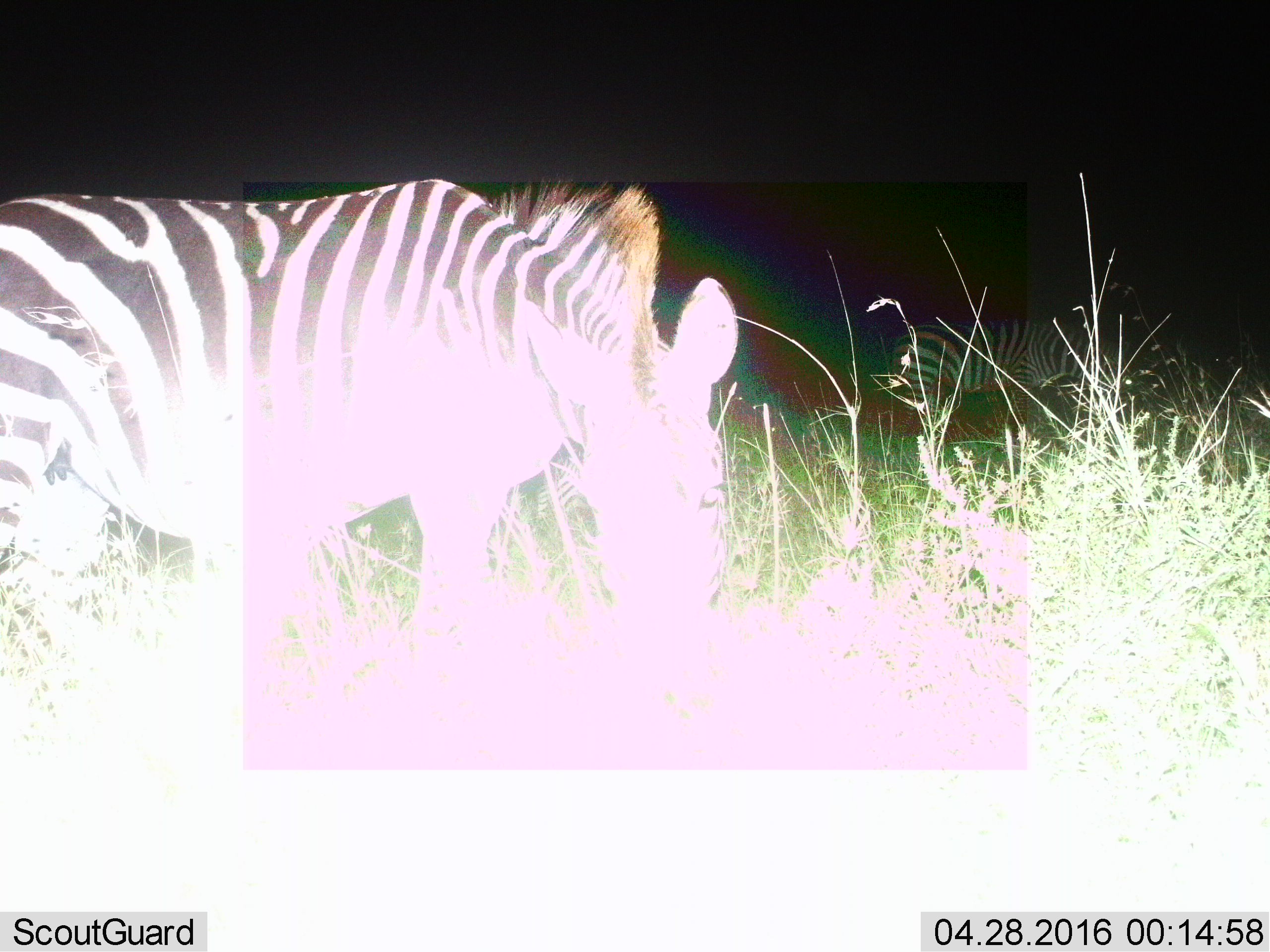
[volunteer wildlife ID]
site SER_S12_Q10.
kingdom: Animalia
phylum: Chordata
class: Mammalia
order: Perissodactyla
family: Equidae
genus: Equus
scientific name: Equus quagga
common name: plains zebra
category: zebraplains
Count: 2.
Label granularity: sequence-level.